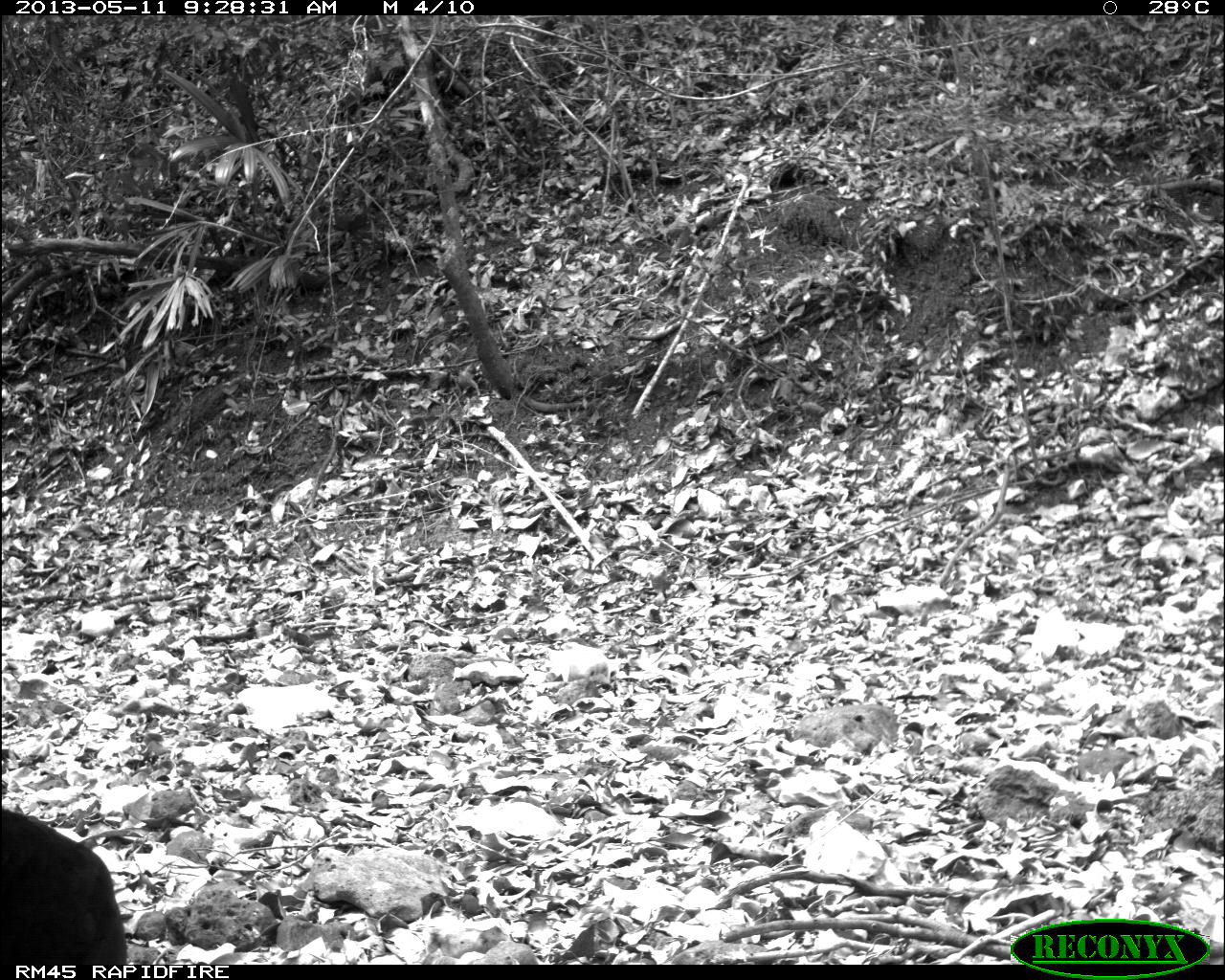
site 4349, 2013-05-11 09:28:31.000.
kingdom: Animalia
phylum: Chordata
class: Aves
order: Galliformes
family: Cracidae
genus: Crax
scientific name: Crax rubra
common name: great curassow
Crax rubra (great curassow), count 1, sex female.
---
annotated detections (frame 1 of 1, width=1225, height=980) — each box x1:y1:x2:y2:
crax rubra: 0:806:128:965